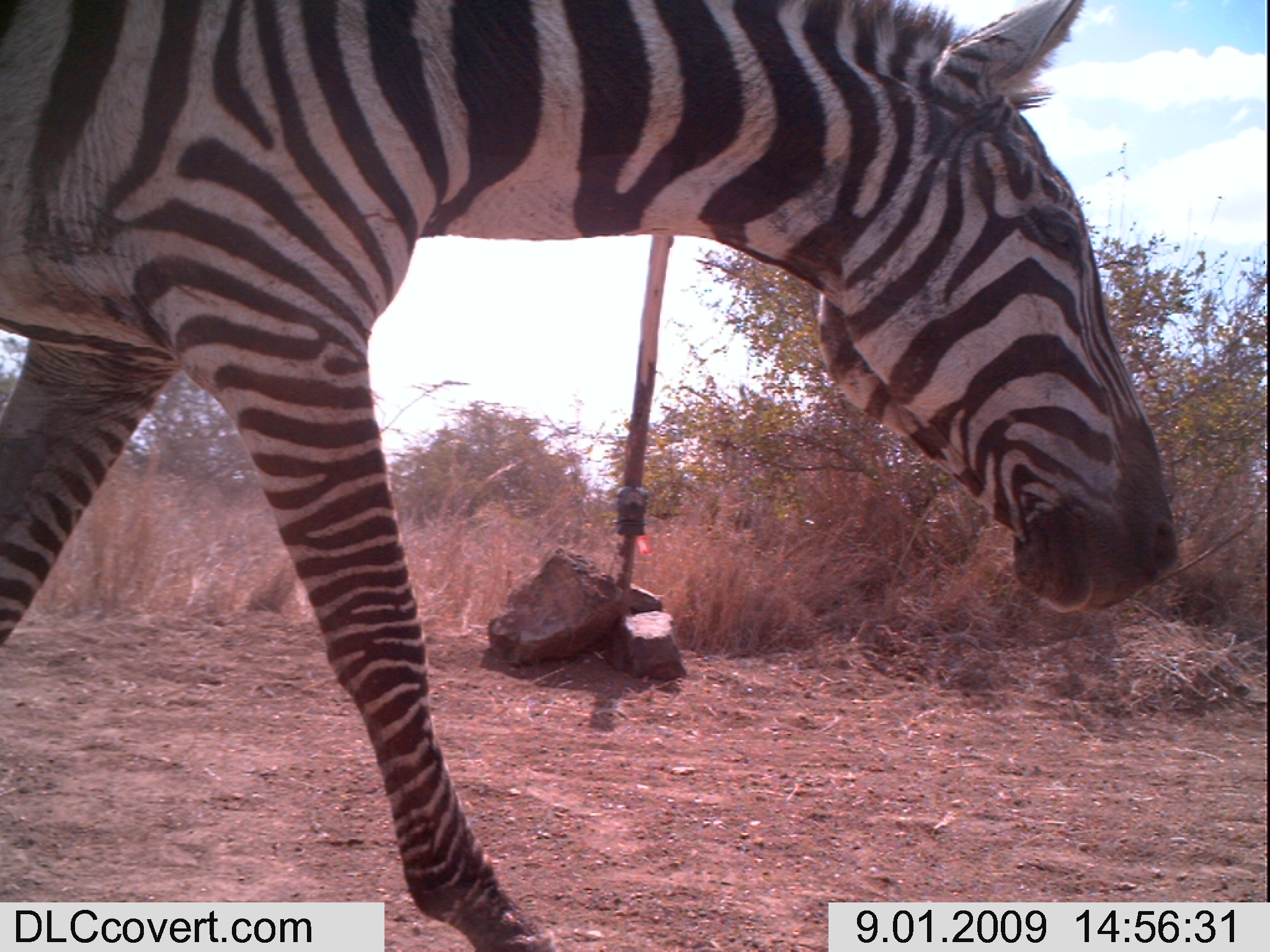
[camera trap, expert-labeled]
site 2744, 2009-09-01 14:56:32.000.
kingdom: Animalia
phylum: Chordata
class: Mammalia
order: Perissodactyla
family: Equidae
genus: Equus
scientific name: Equus quagga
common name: plains zebra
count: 1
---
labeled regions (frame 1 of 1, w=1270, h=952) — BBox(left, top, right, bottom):
equus quagga: BBox(0, 0, 1177, 952)